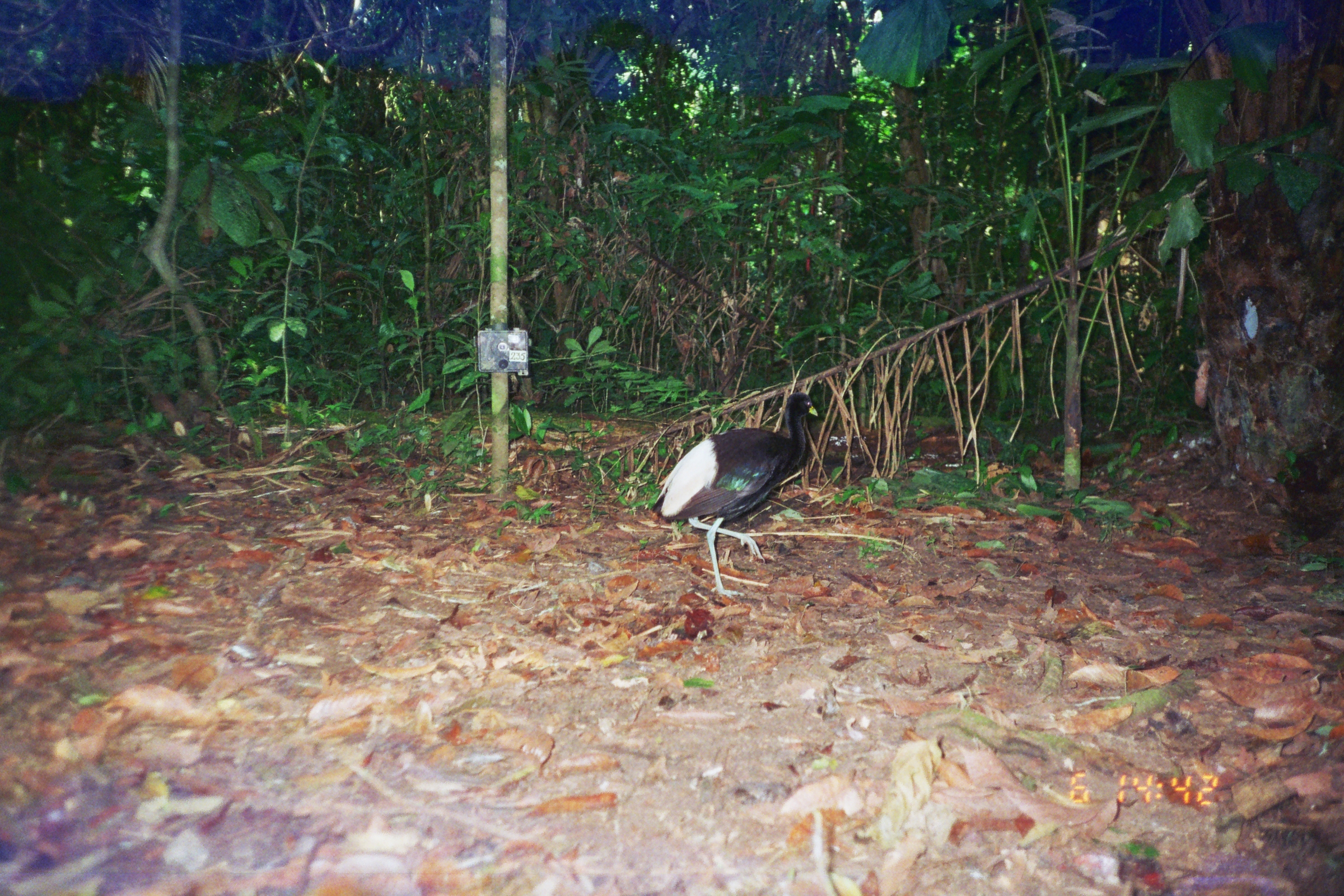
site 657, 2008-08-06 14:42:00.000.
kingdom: Animalia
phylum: Chordata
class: Aves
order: Gruiformes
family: Psophiidae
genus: Psophia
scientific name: Psophia leucoptera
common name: pale-winged trumpeter